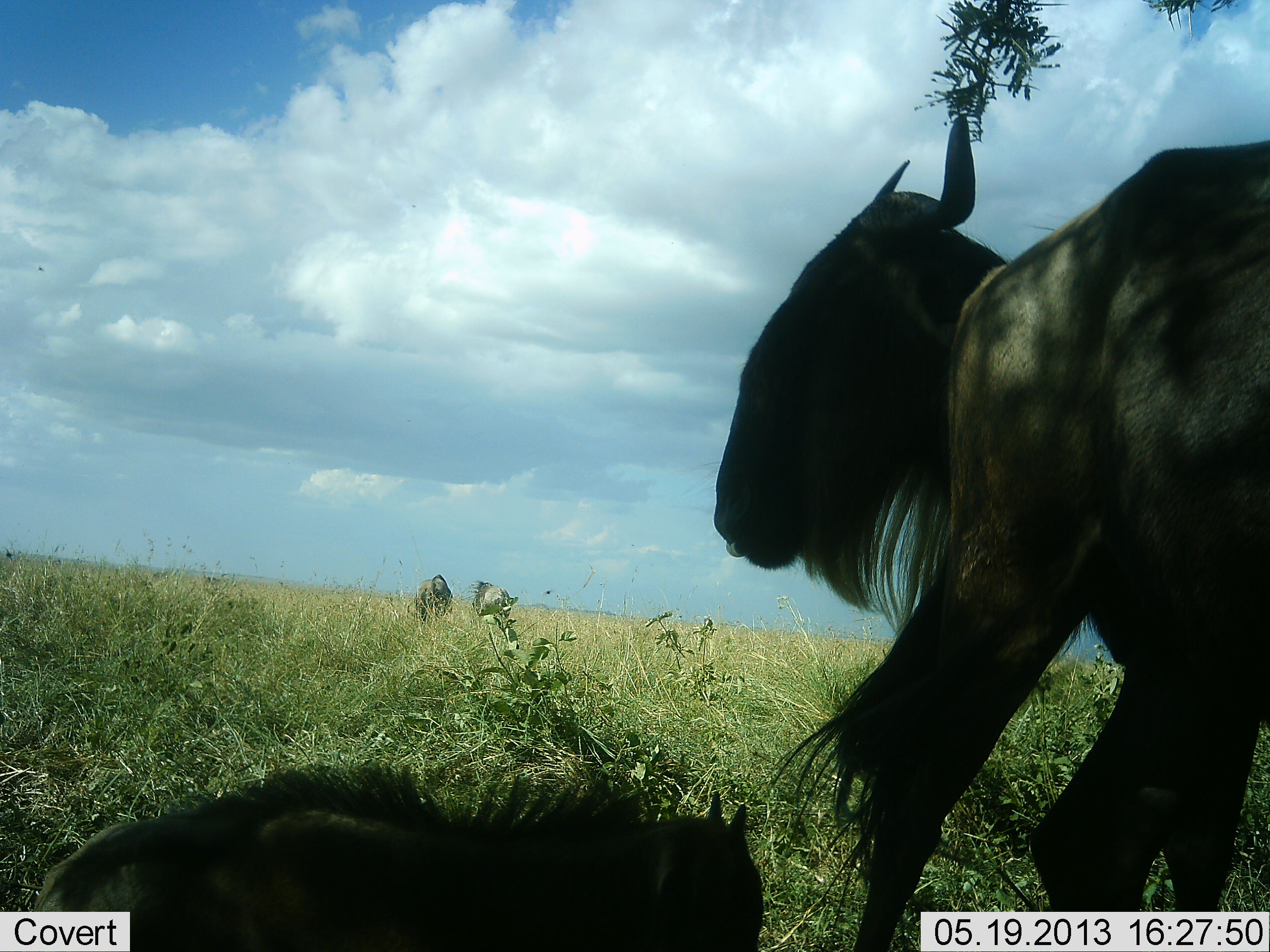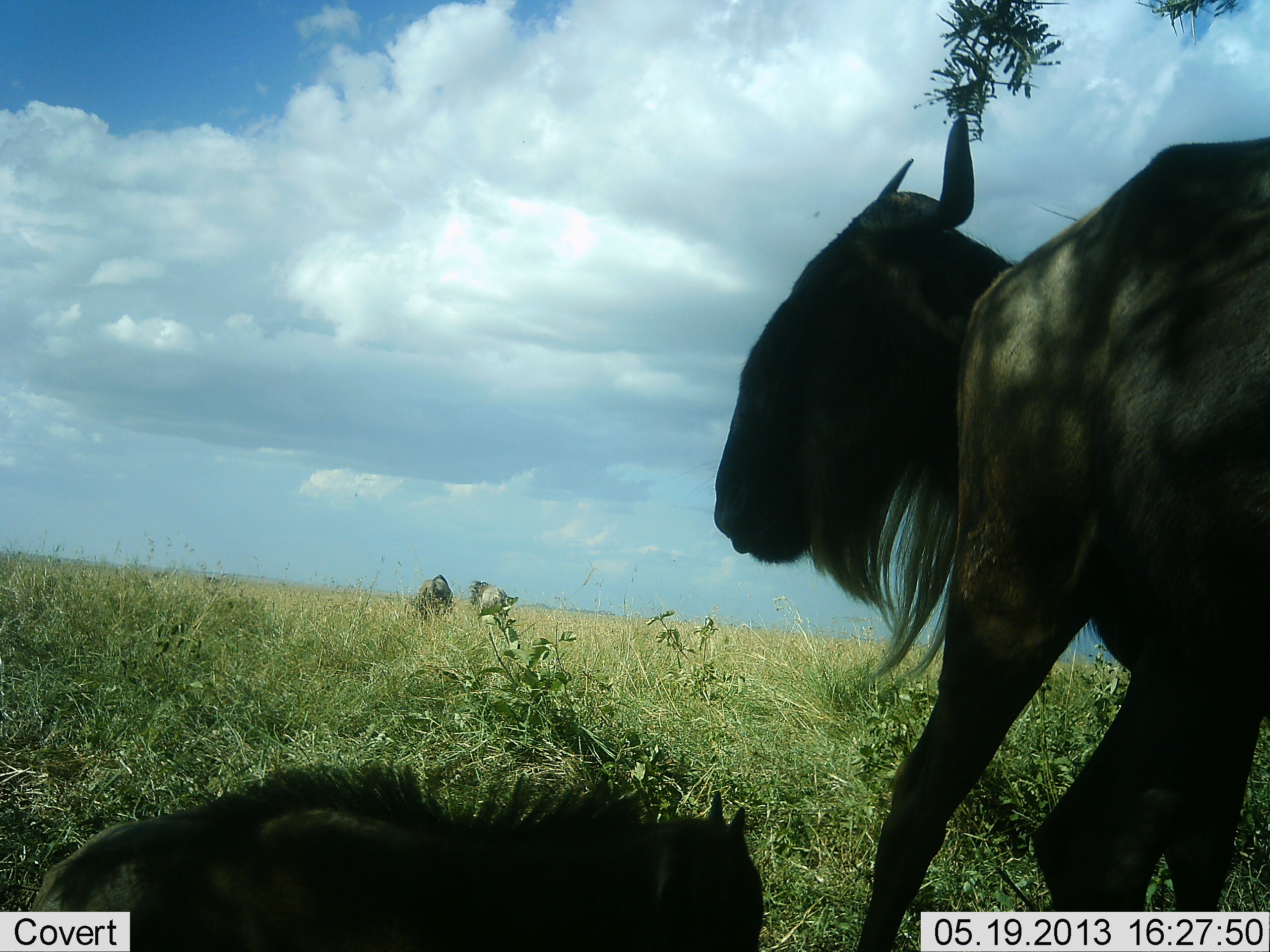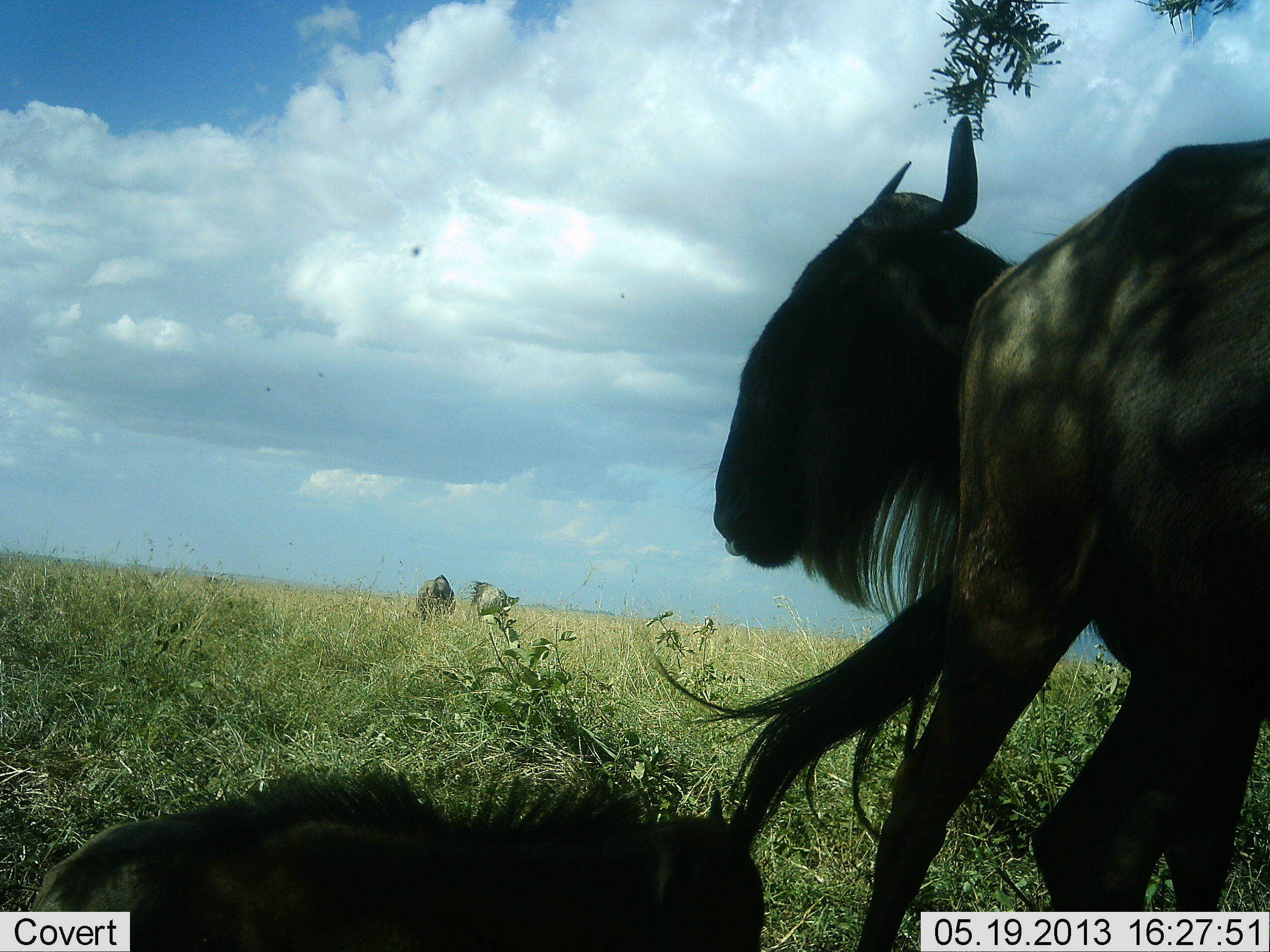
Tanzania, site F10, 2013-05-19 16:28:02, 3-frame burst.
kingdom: Animalia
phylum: Chordata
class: Mammalia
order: Artiodactyla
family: Bovidae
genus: Connochaetes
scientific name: Connochaetes taurinus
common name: blue wildebeest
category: wildebeest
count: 3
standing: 74%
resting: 79%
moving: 6%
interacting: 9%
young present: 38%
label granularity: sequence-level